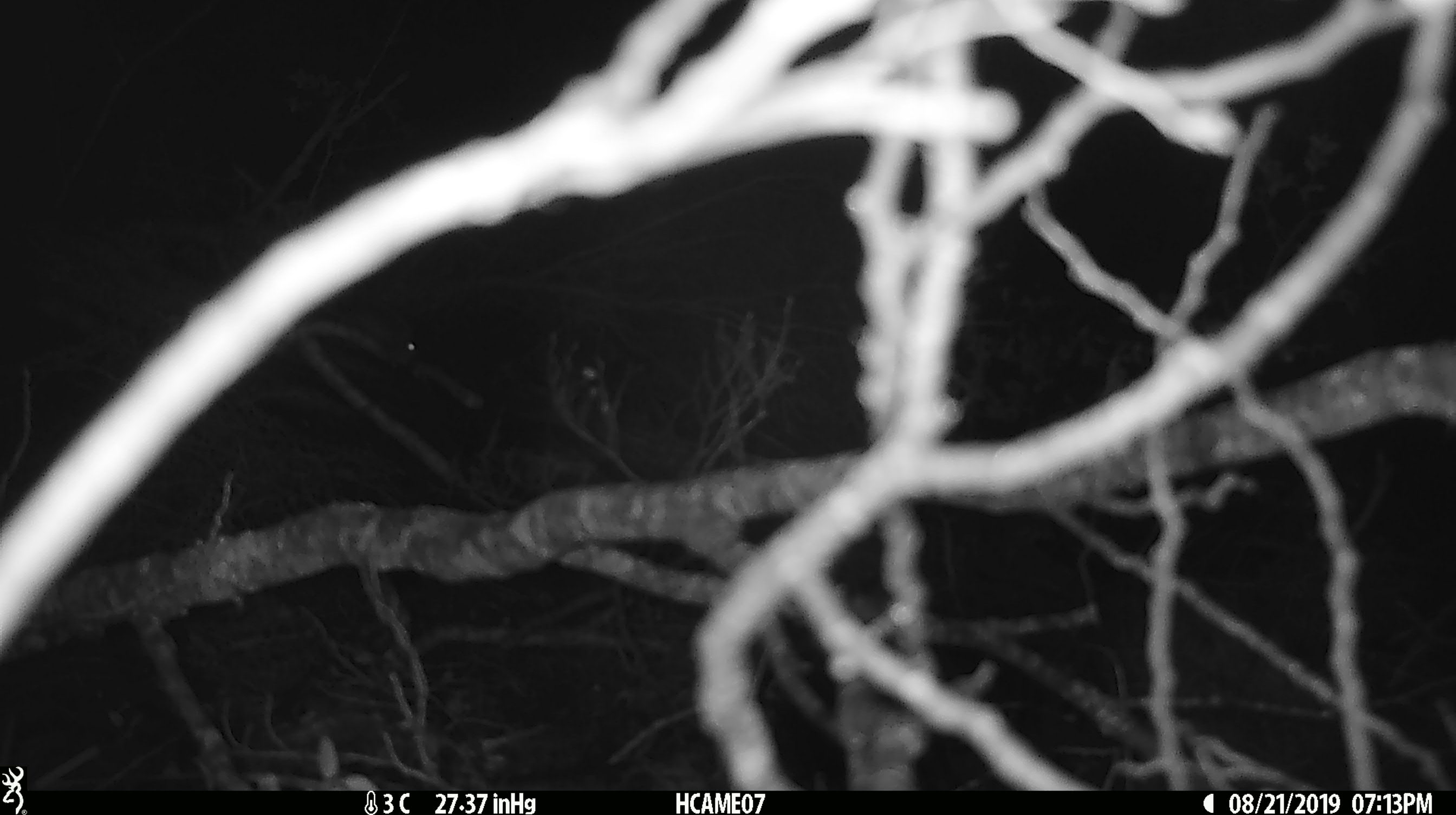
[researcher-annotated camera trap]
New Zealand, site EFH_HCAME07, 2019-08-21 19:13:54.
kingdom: Animalia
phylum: Chordata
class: Mammalia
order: Rodentia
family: Muridae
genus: Mus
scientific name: Mus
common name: mouse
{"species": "mouse (Mus)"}